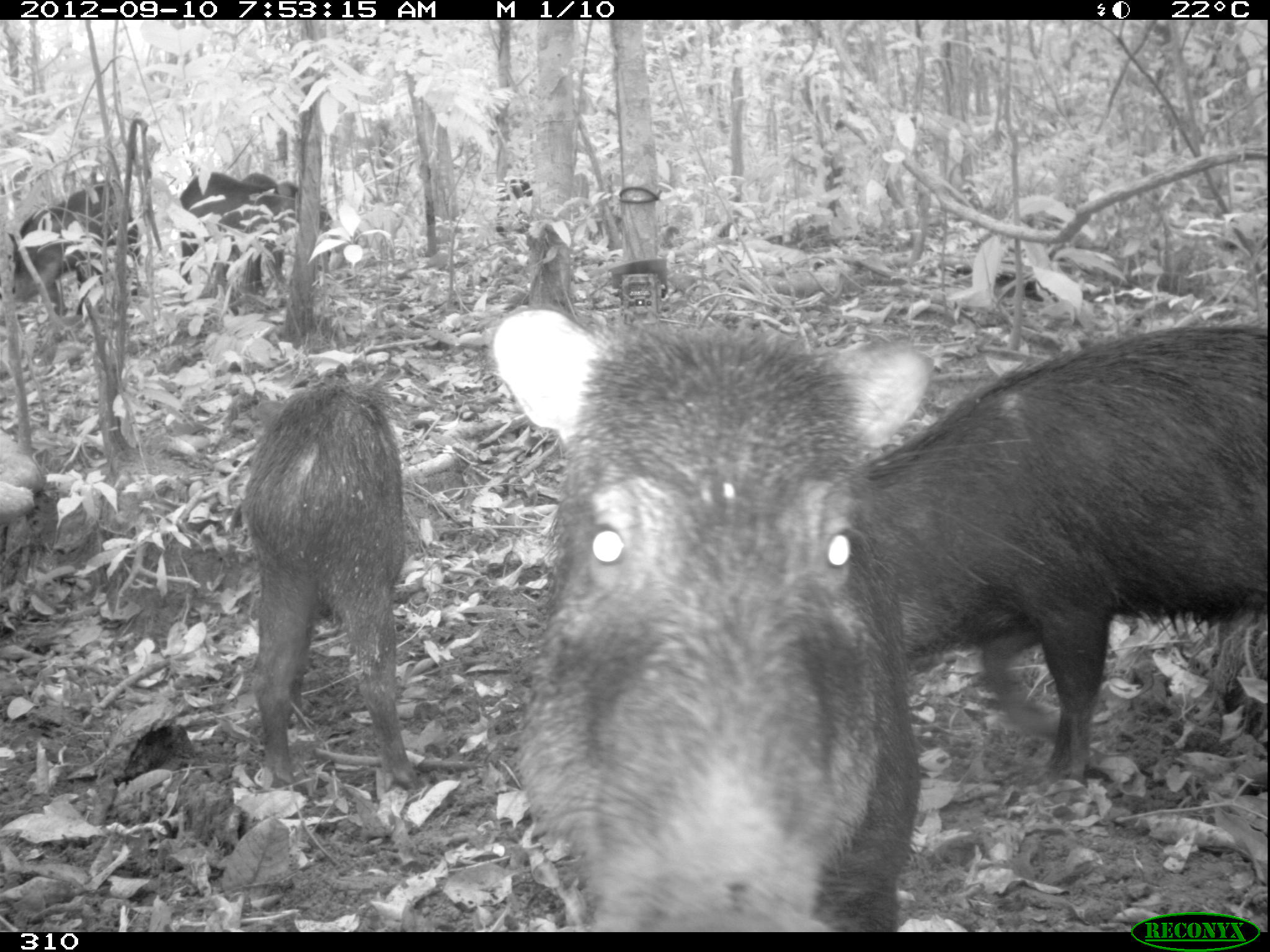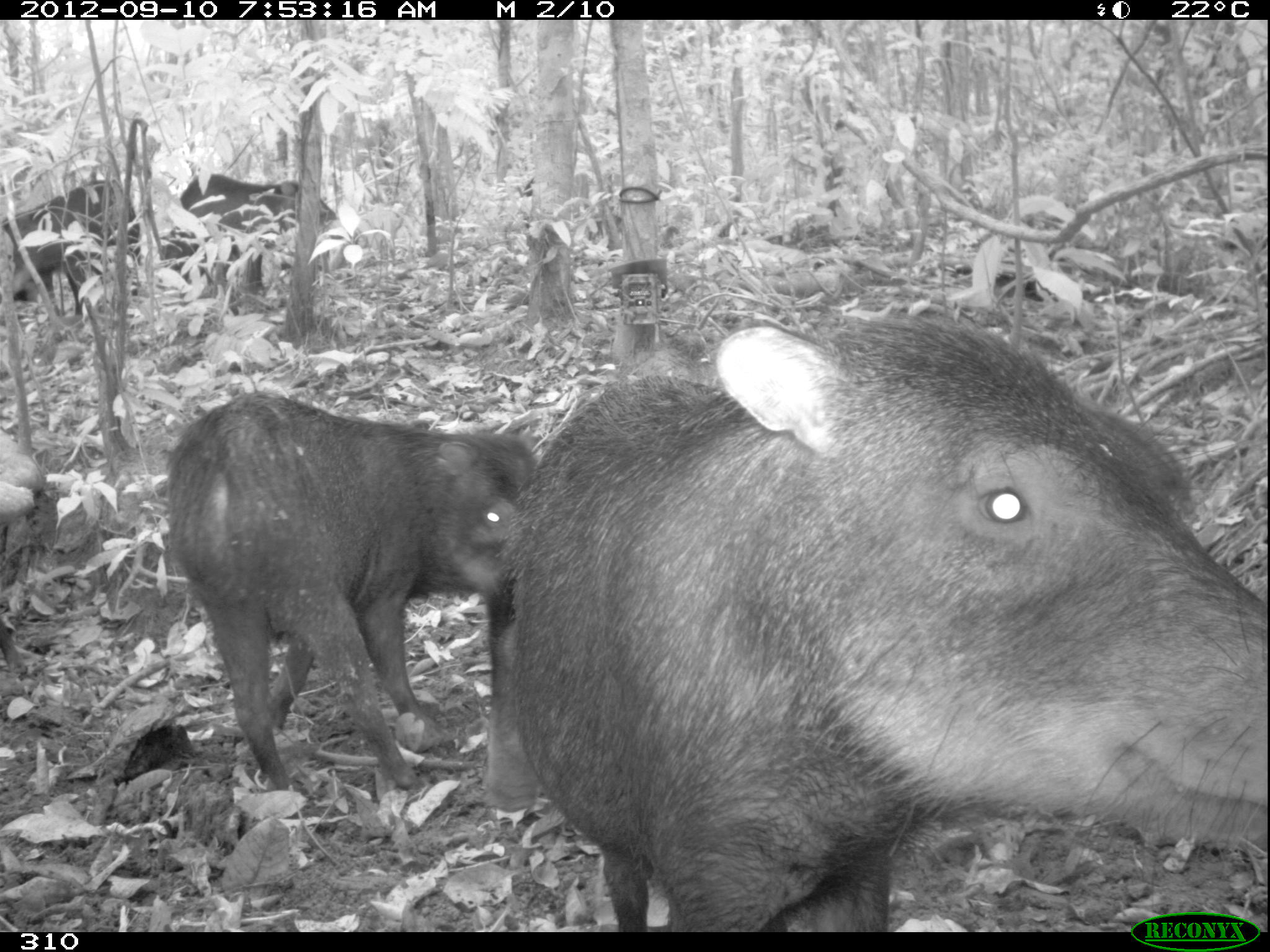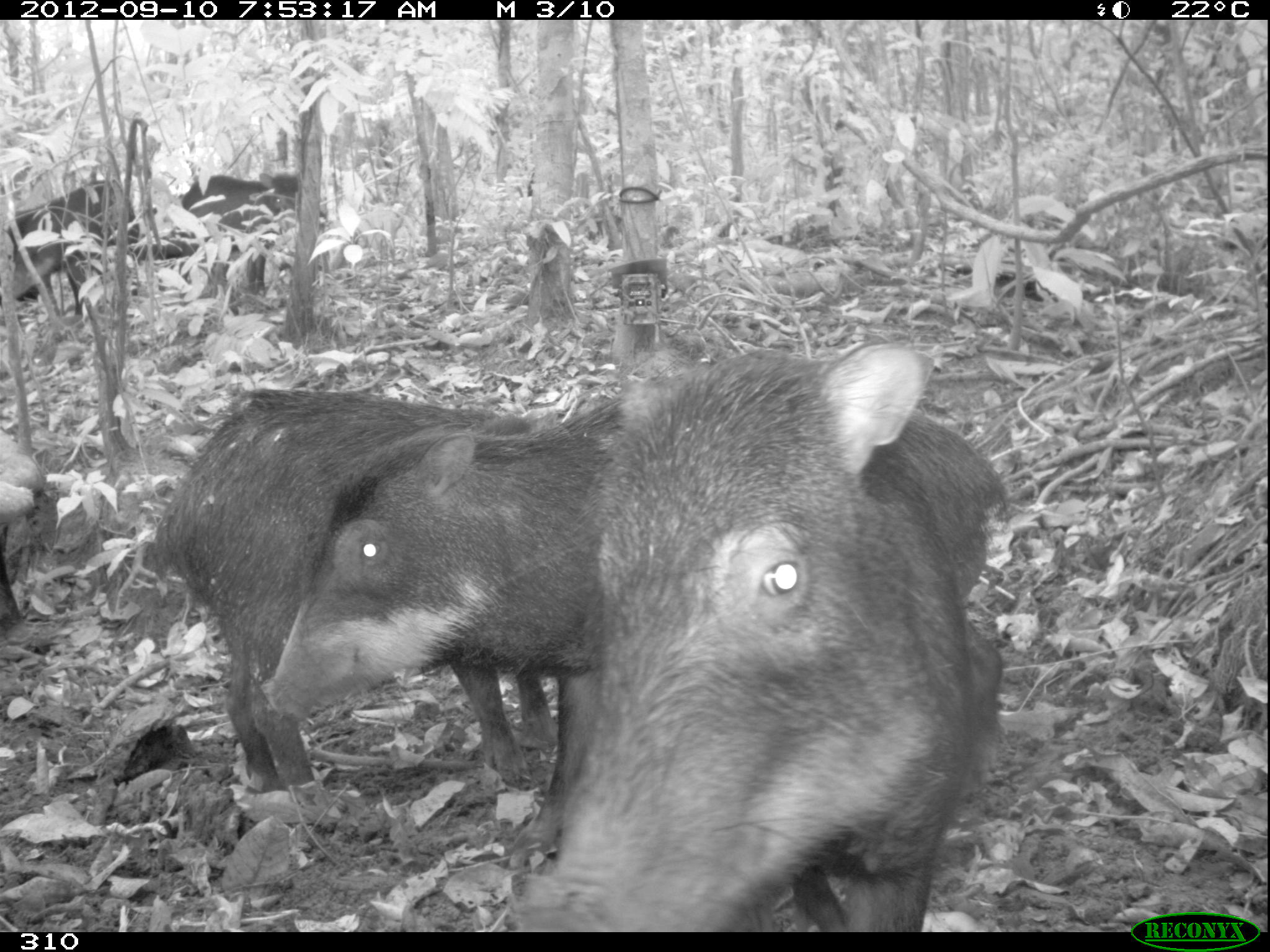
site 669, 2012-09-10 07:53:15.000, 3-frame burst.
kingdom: Animalia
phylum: Chordata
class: Mammalia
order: Artiodactyla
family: Tayassuidae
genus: Tayassu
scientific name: Tayassu pecari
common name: white-lipped peccary